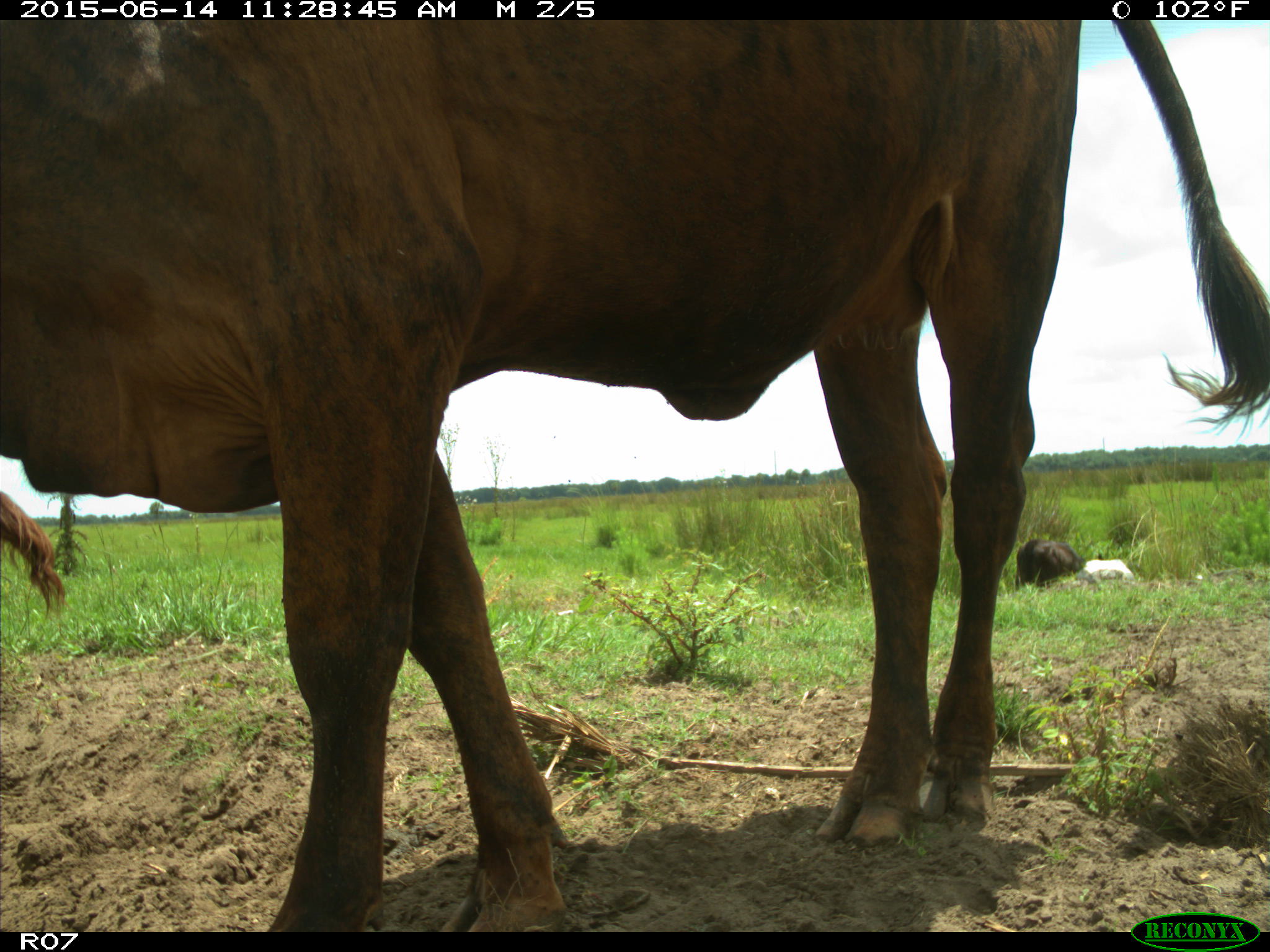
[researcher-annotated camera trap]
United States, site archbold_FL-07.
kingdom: Animalia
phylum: Chordata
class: Mammalia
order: Artiodactyla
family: Bovidae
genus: Bos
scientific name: Bos taurus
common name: domestic cow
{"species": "Bos taurus (domestic cow)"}